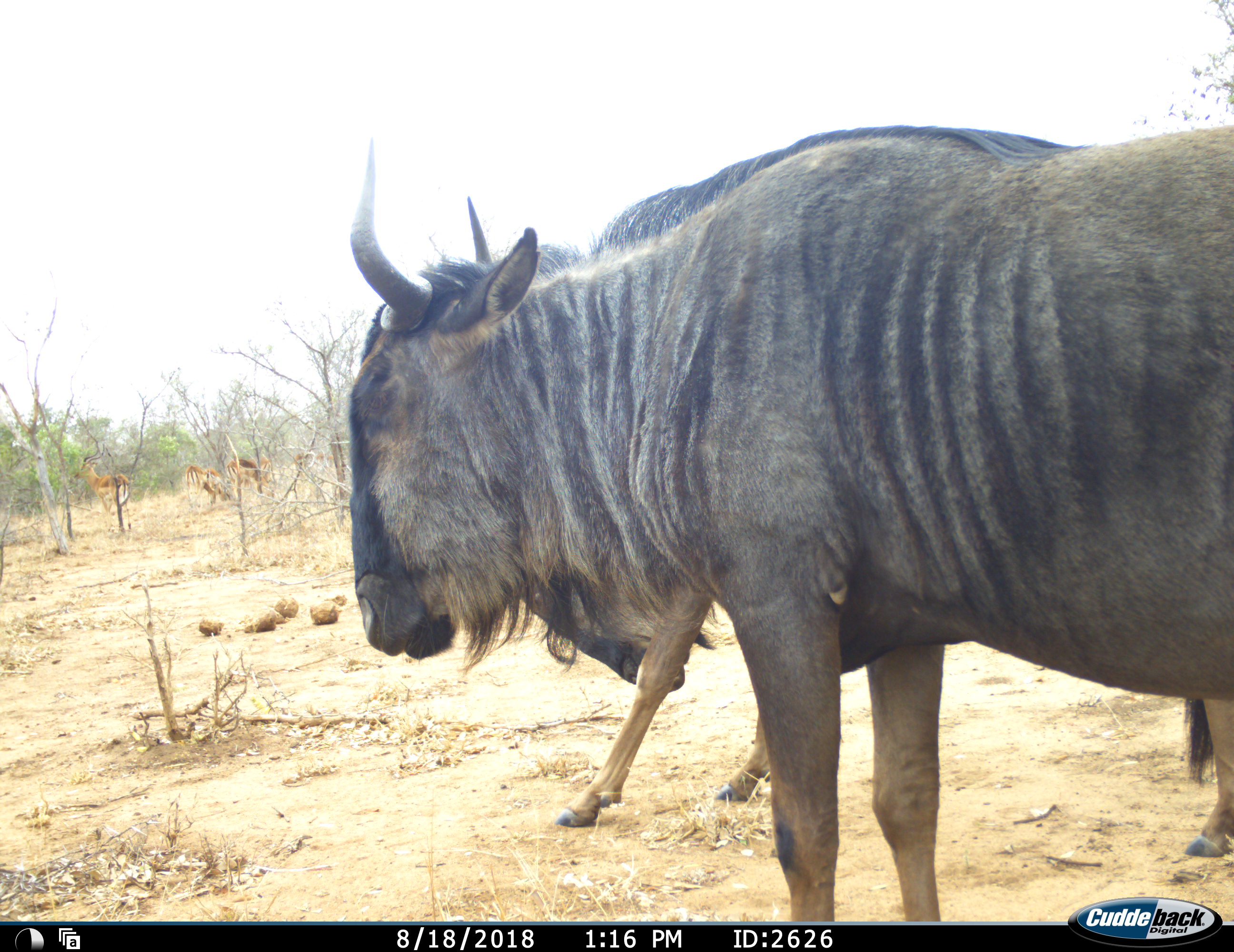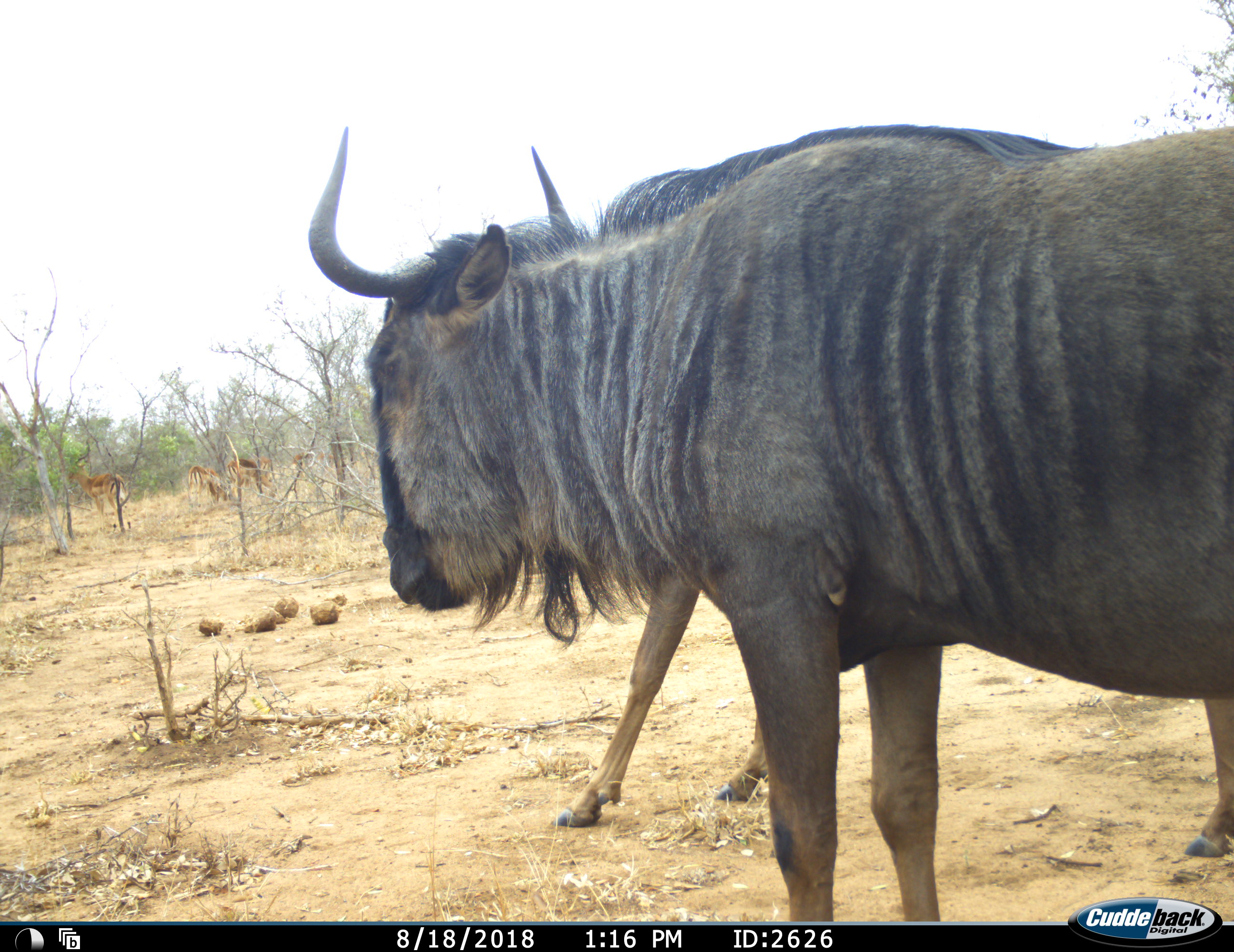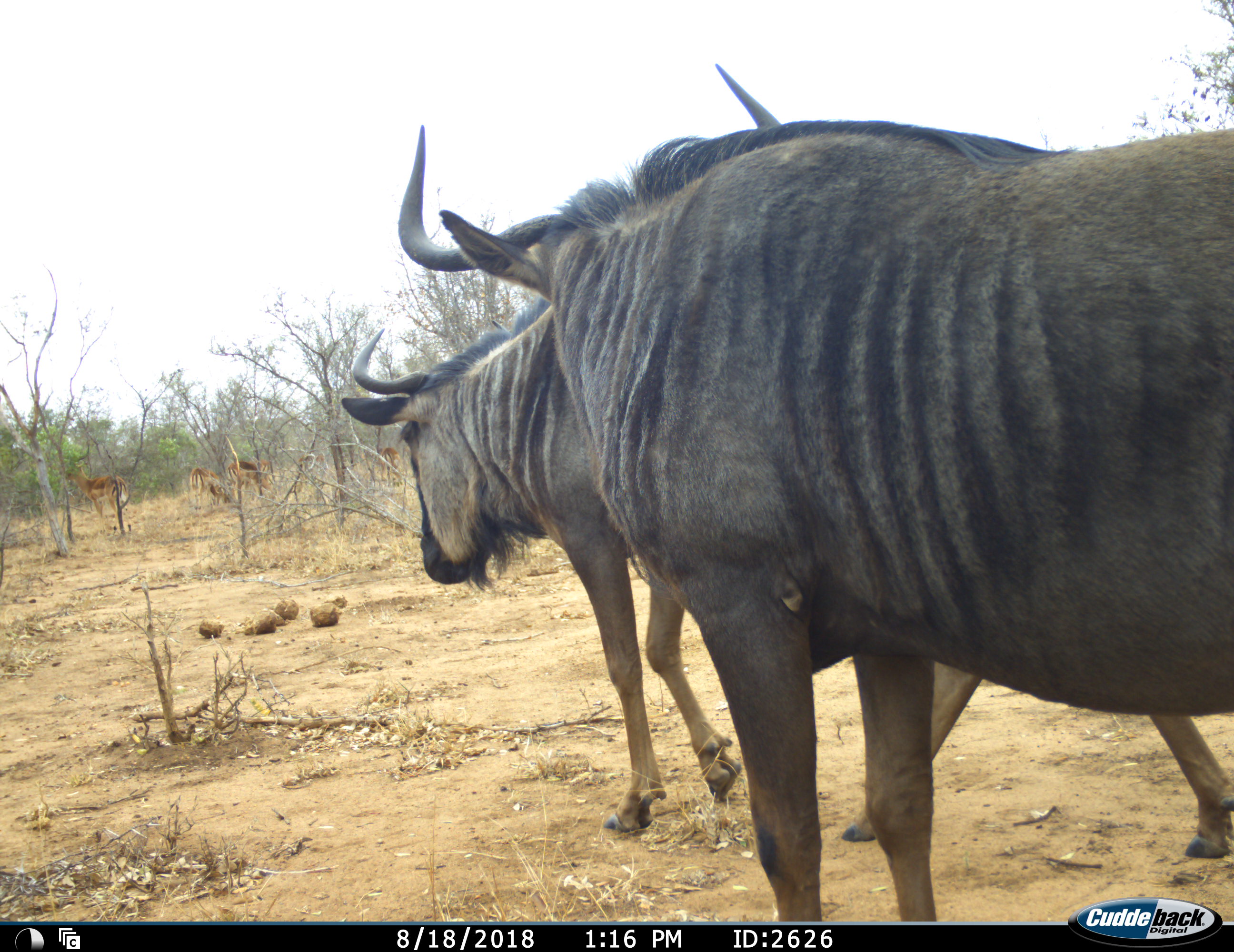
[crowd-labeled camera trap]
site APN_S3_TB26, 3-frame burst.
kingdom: Animalia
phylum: Chordata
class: Mammalia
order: Artiodactyla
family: Bovidae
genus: Connochaetes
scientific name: Connochaetes taurinus taurinus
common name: blue wildebeest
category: wildebeestblue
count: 2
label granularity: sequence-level